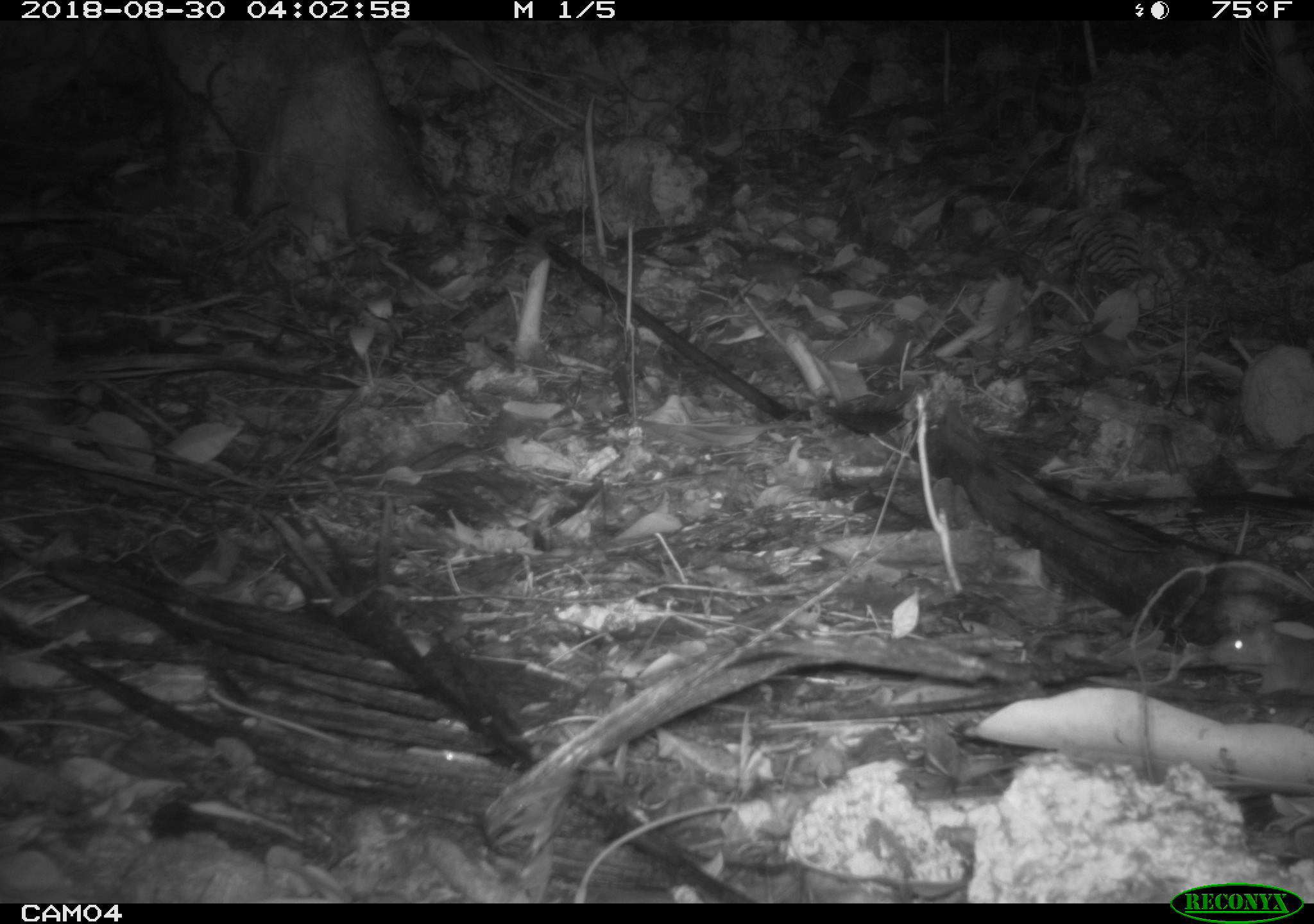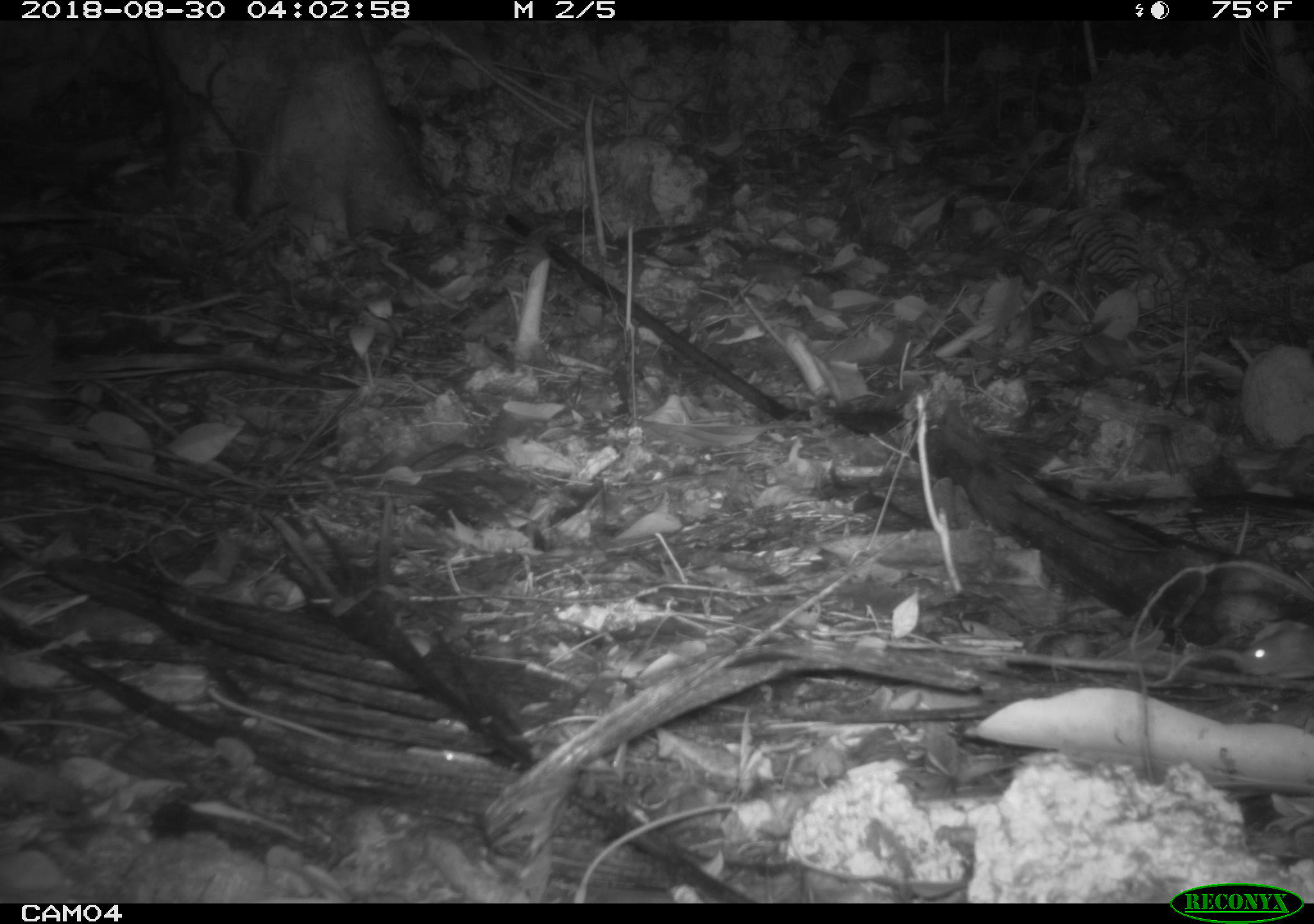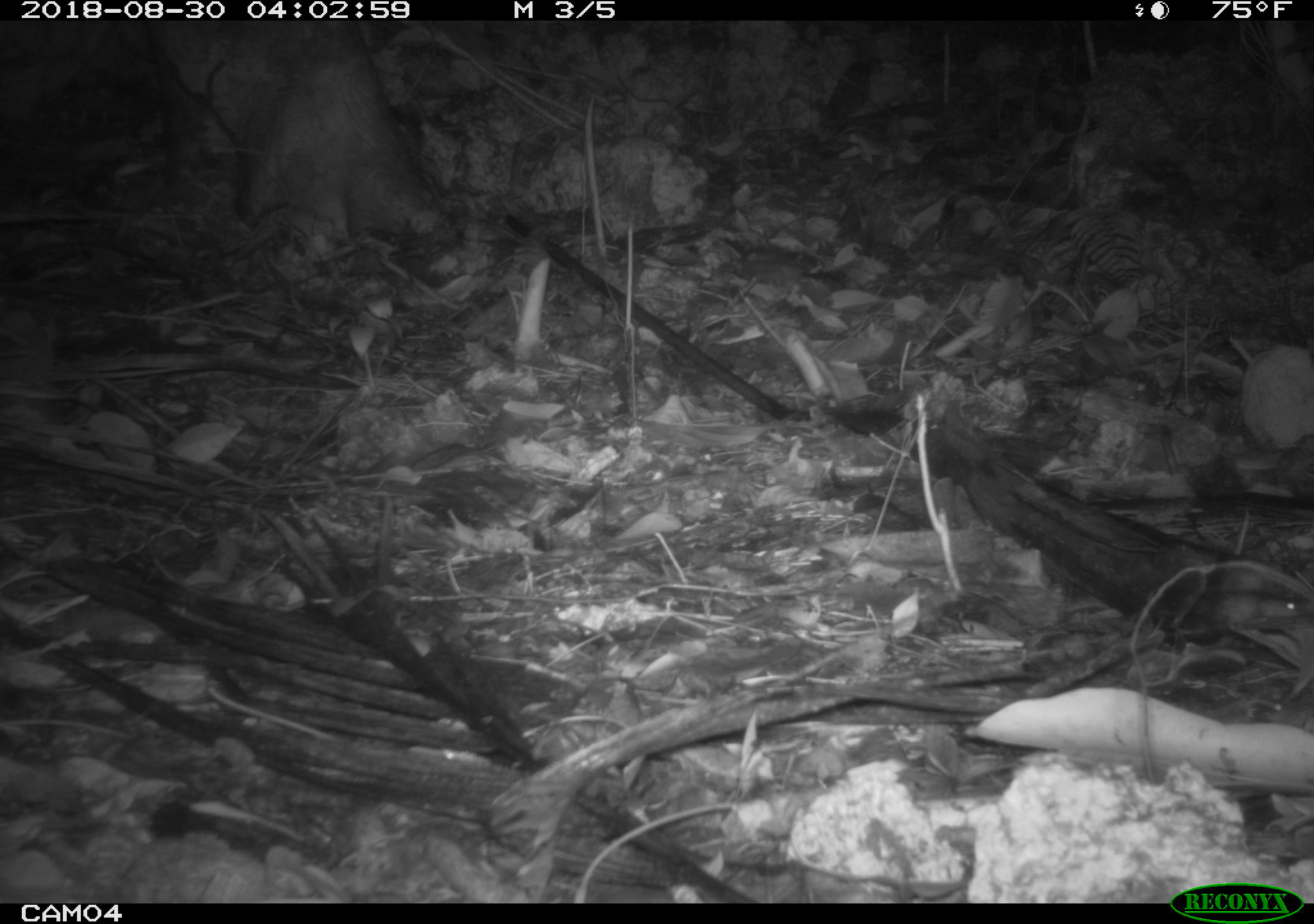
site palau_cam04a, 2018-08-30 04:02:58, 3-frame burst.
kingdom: Animalia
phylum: Chordata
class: Mammalia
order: Rodentia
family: Muridae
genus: Rattus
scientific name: Rattus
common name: rat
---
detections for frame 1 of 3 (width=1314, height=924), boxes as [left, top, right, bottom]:
rat: [1209, 614, 1314, 700]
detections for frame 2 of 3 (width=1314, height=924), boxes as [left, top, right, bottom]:
rat: [1239, 619, 1313, 687]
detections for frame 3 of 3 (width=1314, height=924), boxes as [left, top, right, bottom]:
rat: [1198, 584, 1306, 636]